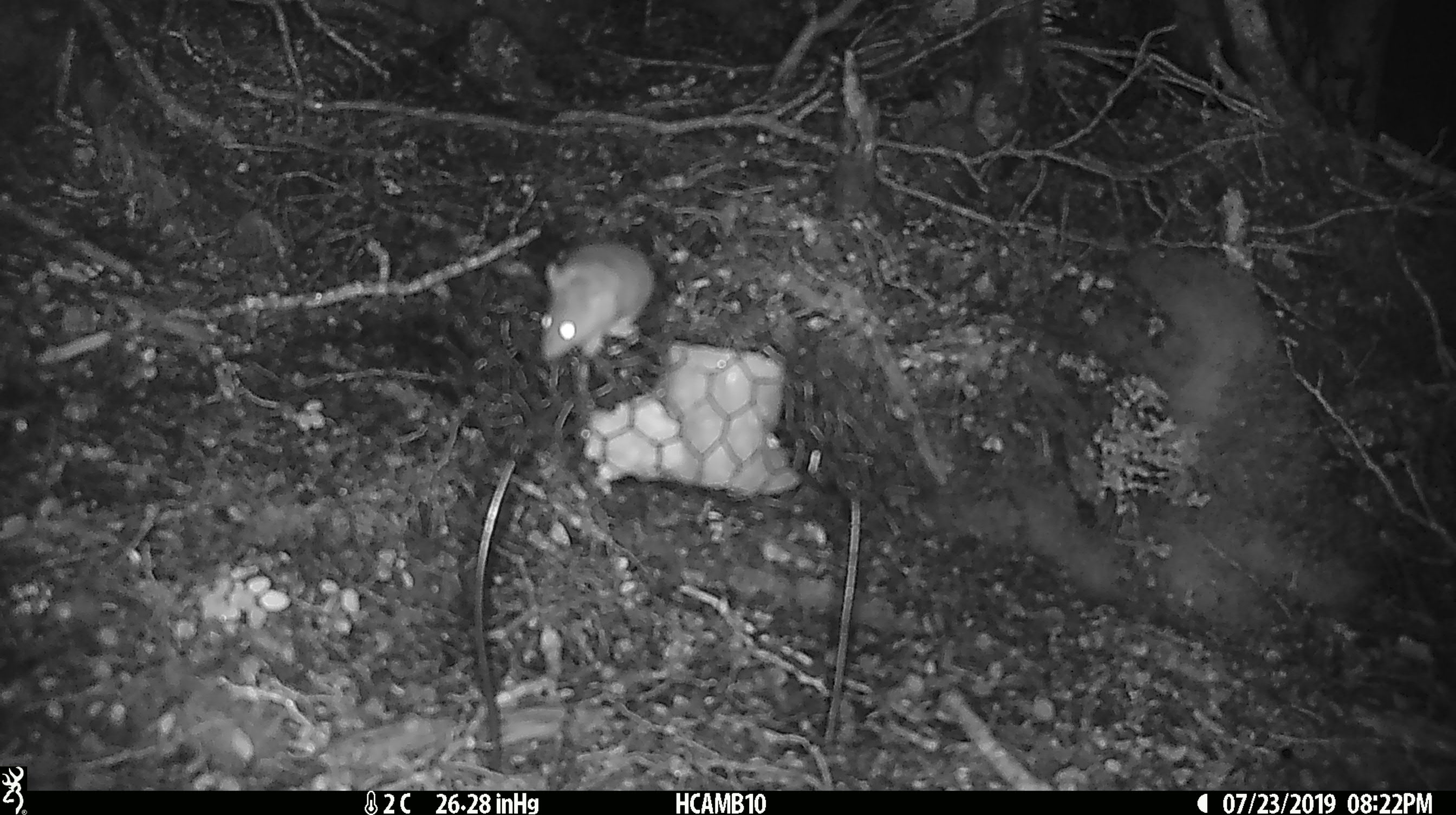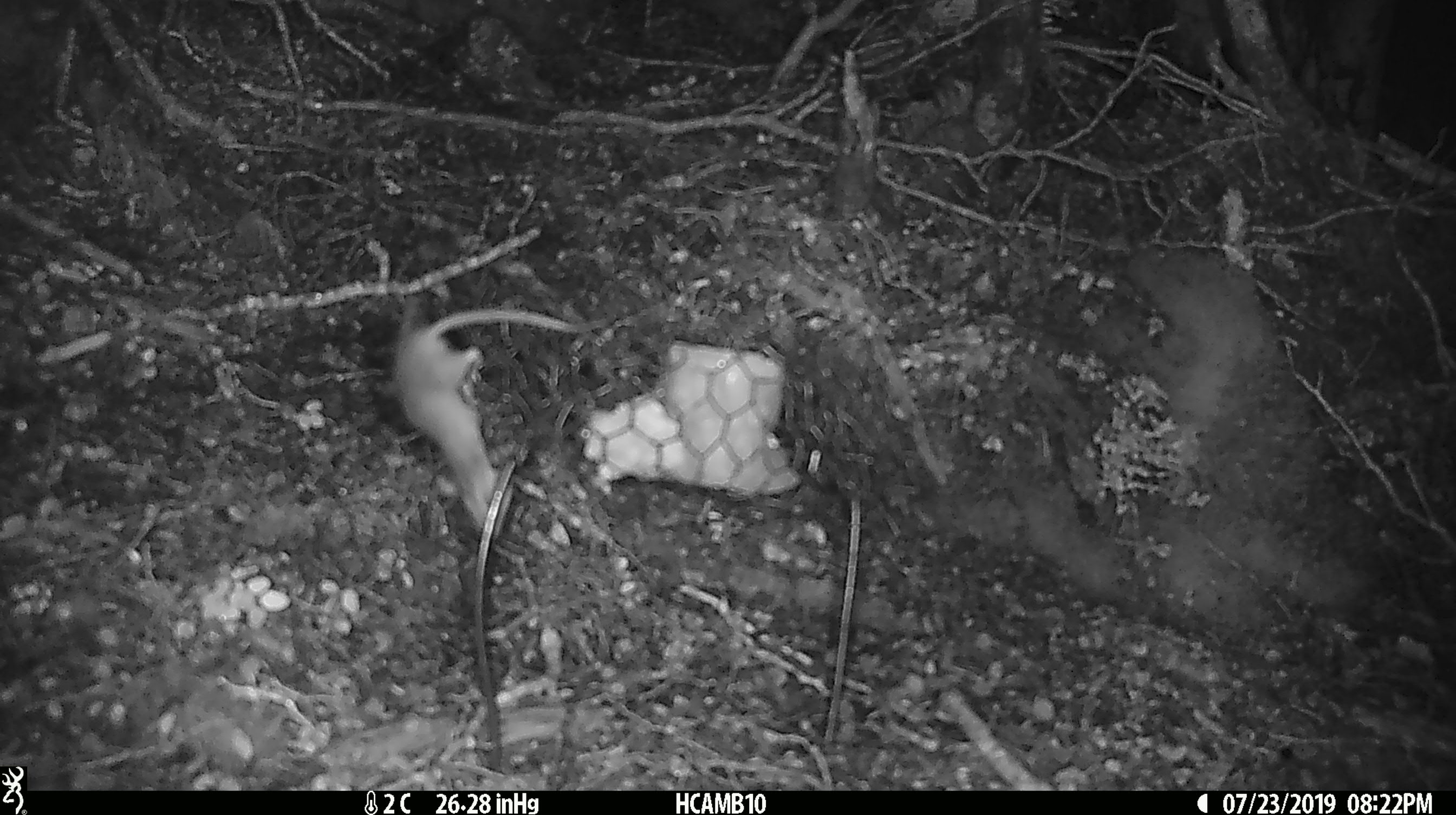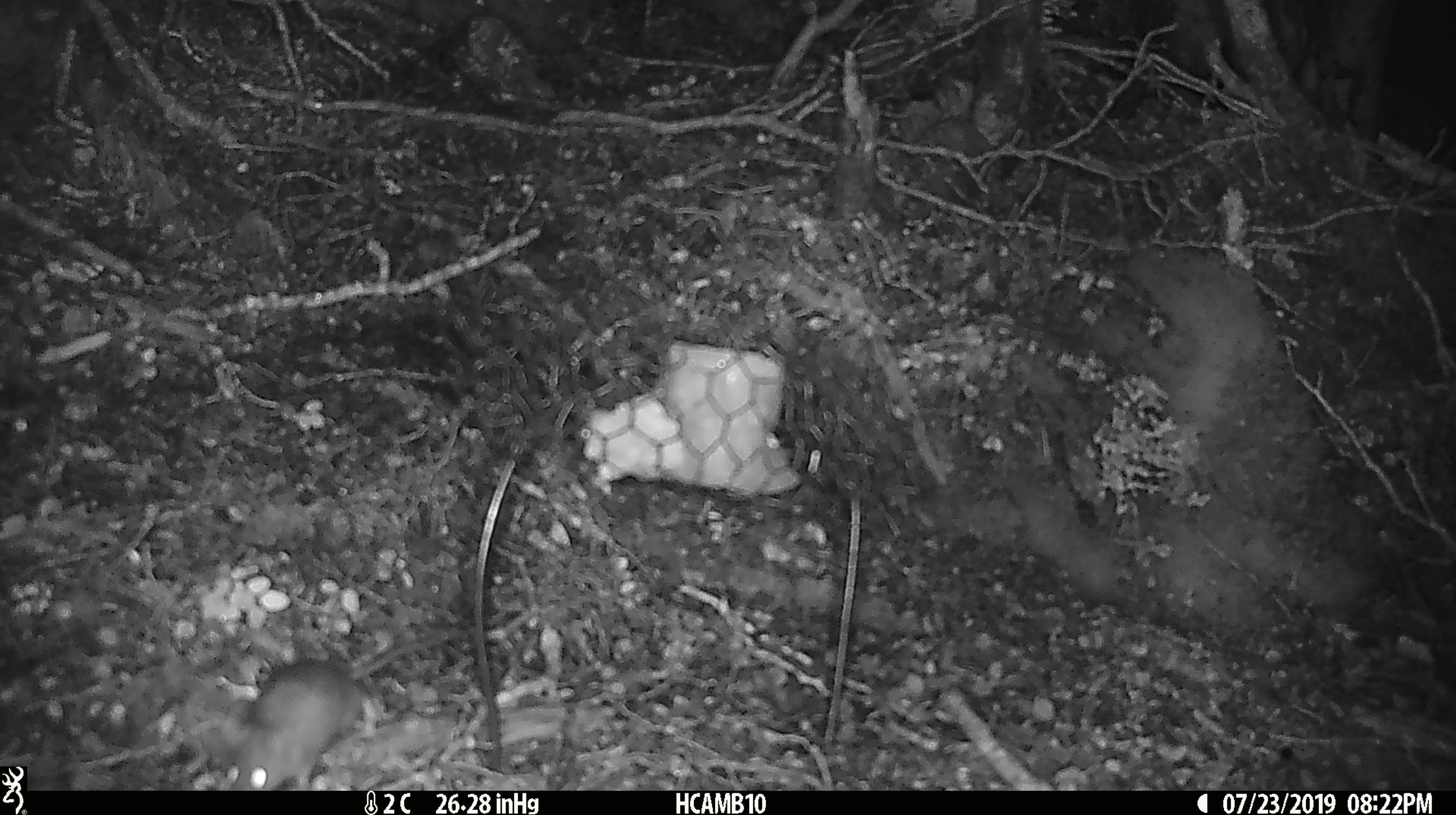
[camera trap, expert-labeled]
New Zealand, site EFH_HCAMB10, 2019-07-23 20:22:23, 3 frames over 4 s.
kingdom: Animalia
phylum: Chordata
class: Mammalia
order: Rodentia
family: Muridae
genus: Mus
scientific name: Mus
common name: mouse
Mouse (Mus).